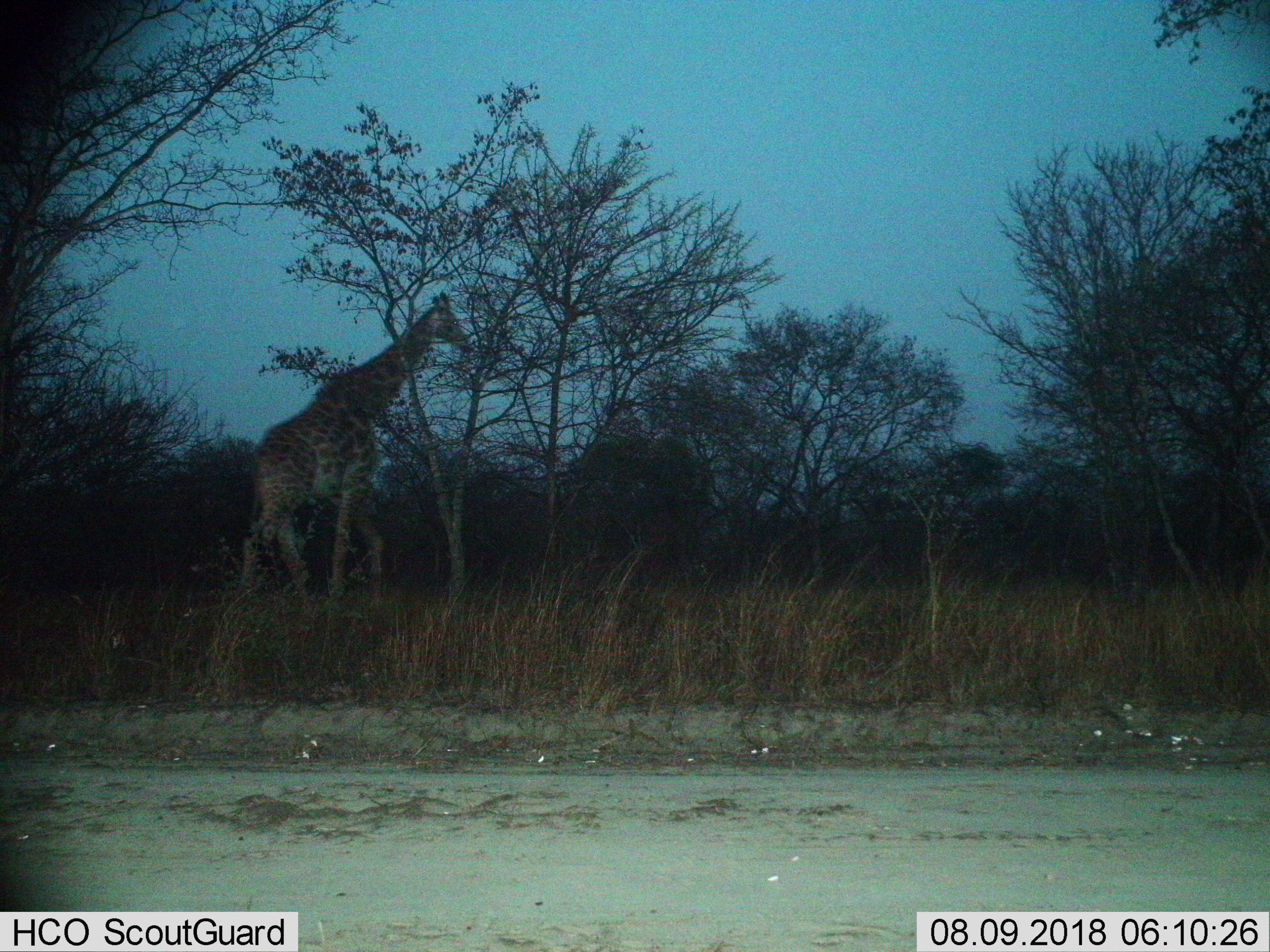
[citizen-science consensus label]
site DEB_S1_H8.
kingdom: Animalia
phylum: Chordata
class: Mammalia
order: Artiodactyla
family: Giraffidae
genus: Giraffa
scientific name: Giraffa camelopardalis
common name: giraffe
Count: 1.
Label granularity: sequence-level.